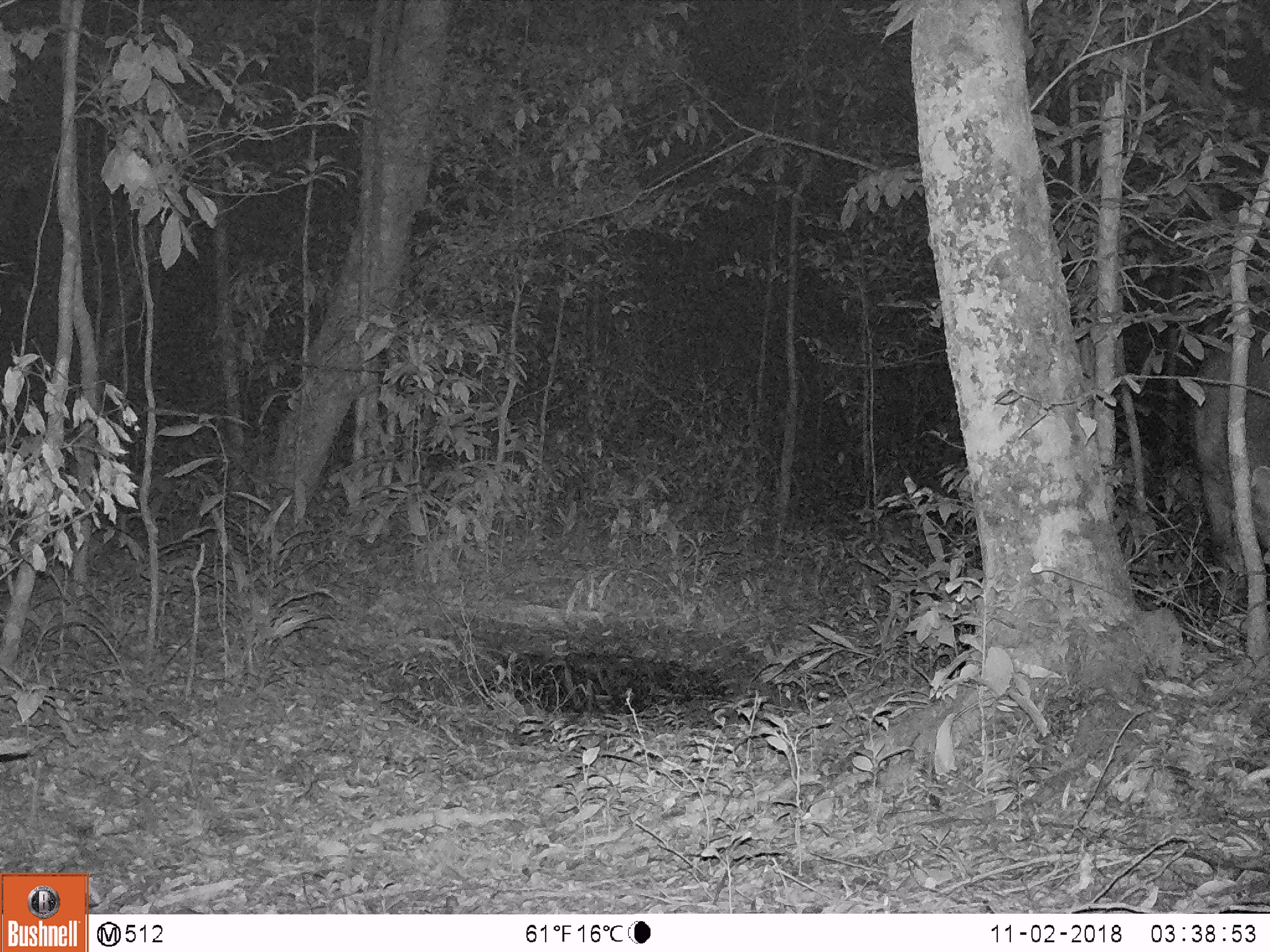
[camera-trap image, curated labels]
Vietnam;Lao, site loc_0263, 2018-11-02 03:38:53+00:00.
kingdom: Animalia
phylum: Chordata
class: Mammalia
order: Artiodactyla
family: Cervidae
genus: Rusa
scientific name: Rusa unicolor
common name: sambar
Sambar (Rusa unicolor). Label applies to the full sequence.